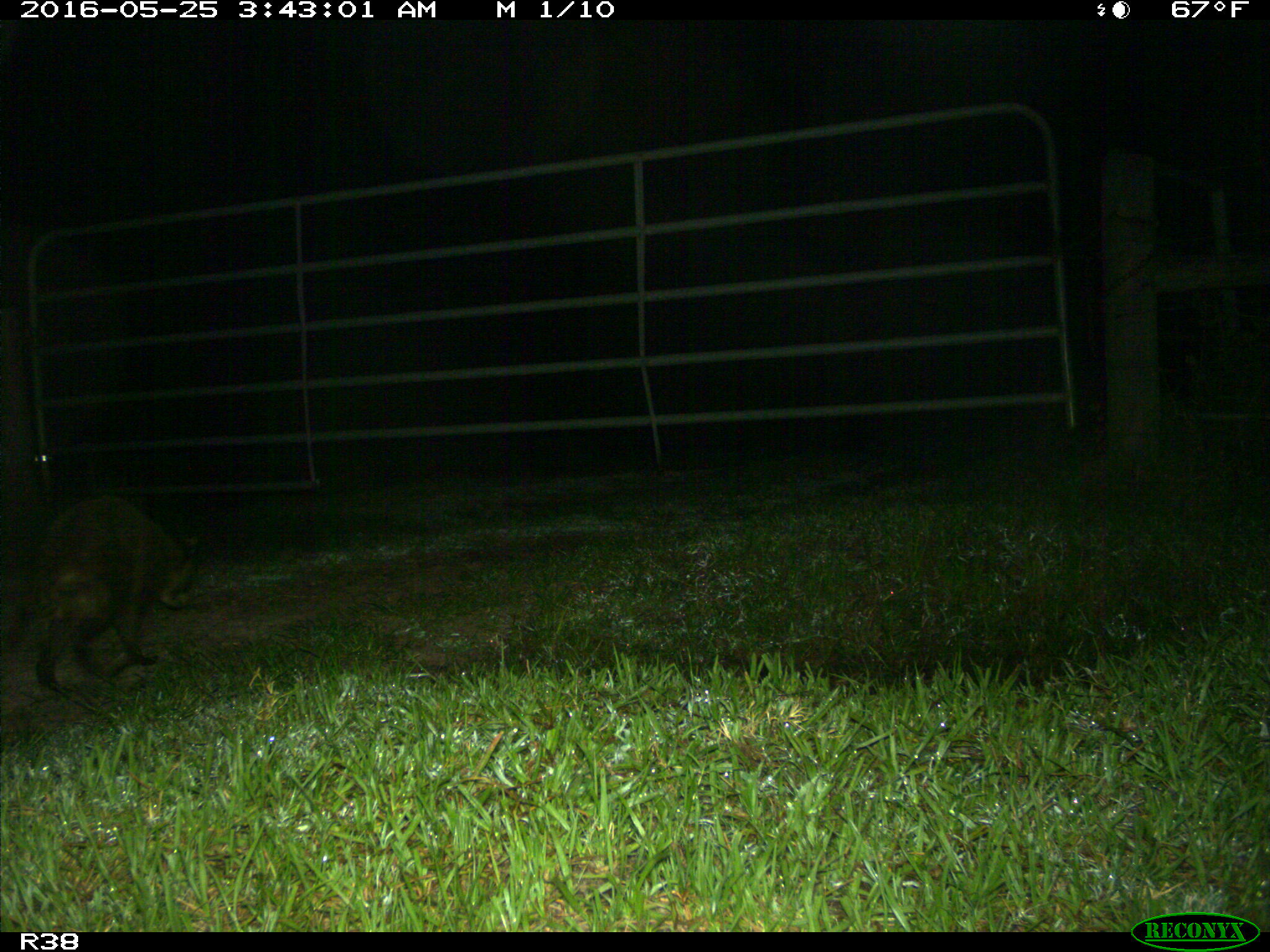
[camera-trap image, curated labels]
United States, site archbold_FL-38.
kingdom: Animalia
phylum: Chordata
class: Mammalia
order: Carnivora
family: Procyonidae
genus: Procyon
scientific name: Procyon lotor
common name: common raccoon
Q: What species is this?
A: Procyon lotor (common raccoon).